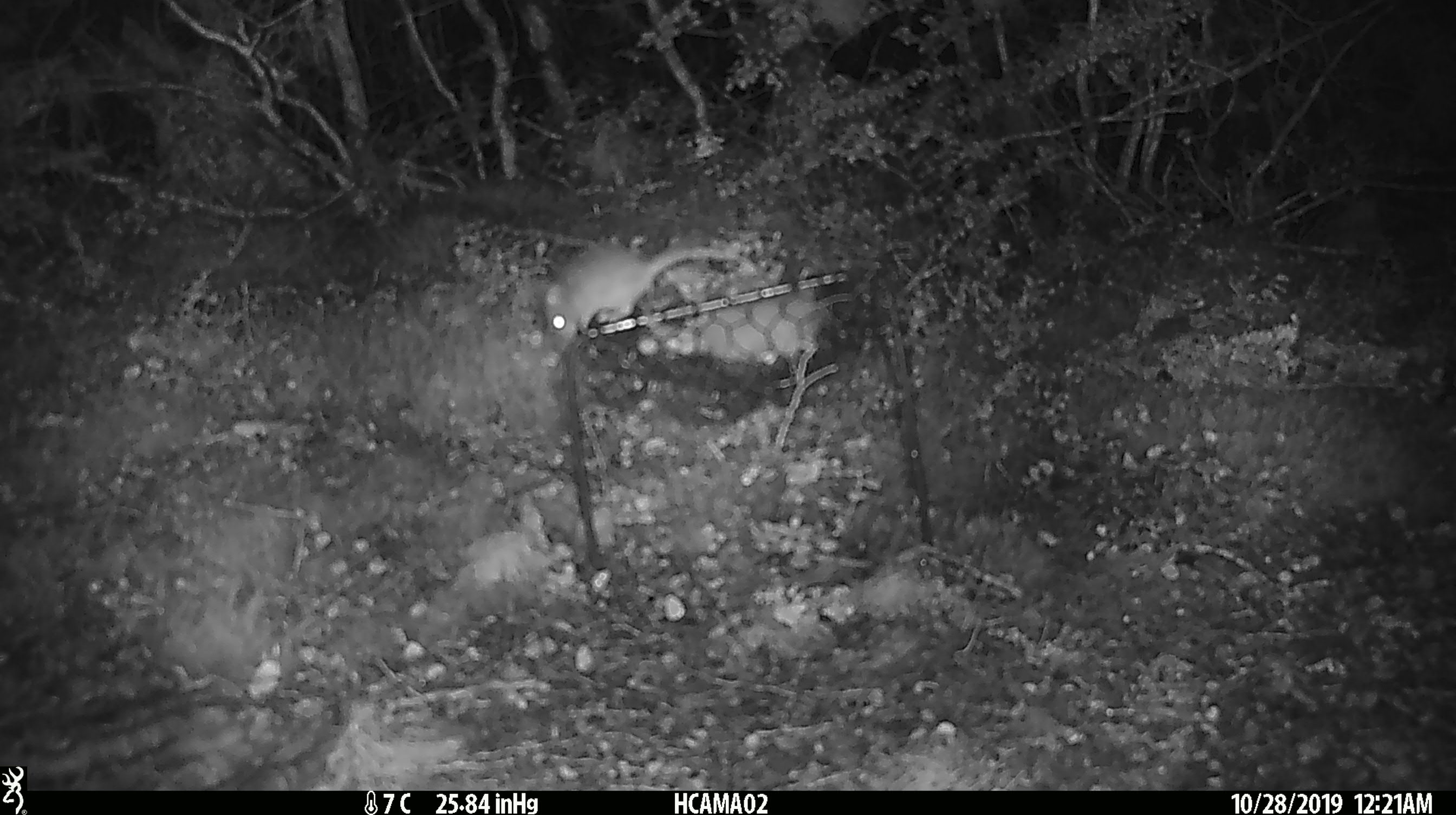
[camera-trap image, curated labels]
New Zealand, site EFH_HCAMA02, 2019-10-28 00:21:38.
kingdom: Animalia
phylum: Chordata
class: Mammalia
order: Rodentia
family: Muridae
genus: Mus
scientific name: Mus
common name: mouse